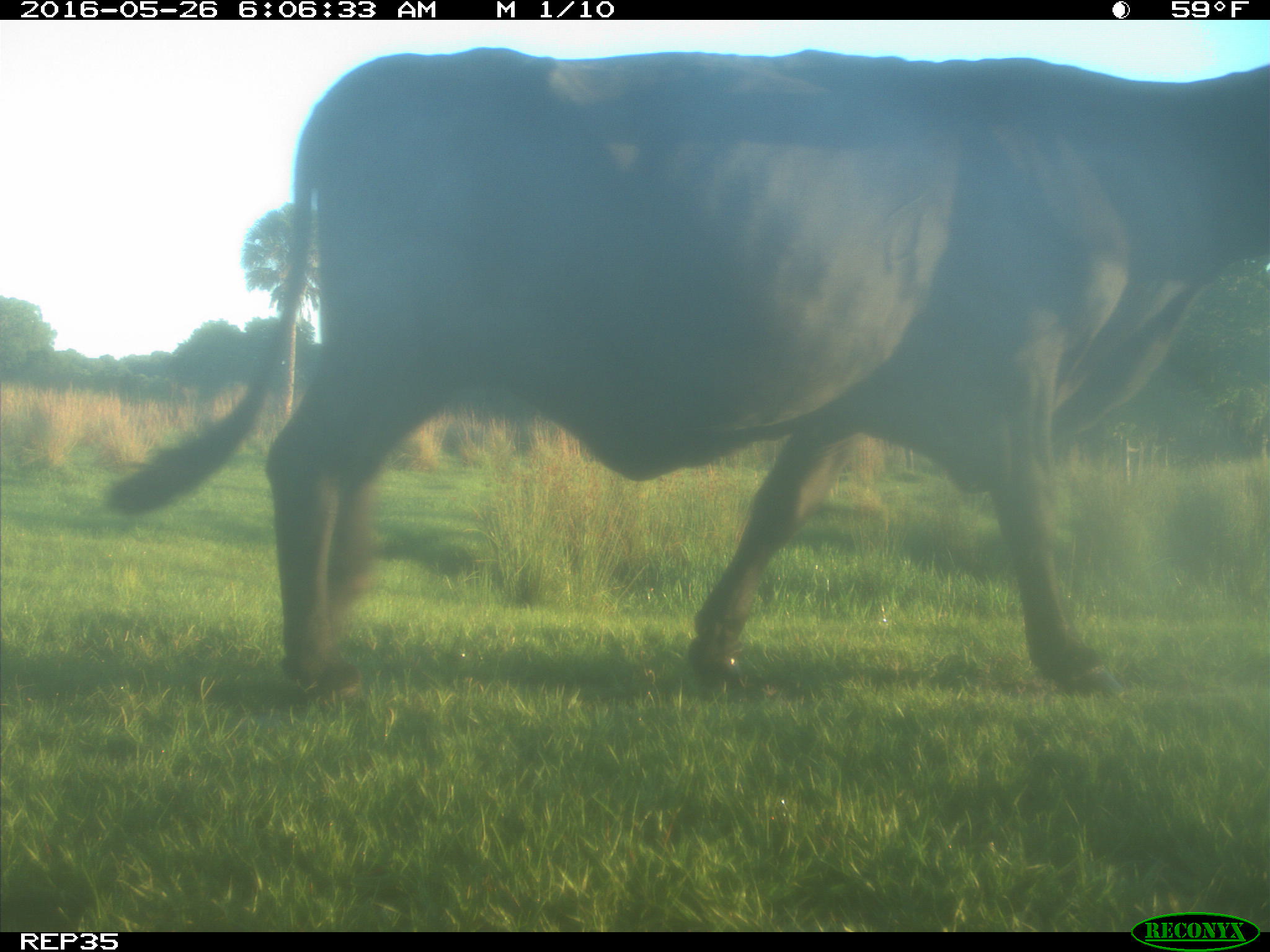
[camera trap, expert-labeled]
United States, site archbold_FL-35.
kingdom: Animalia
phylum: Chordata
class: Mammalia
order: Artiodactyla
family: Bovidae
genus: Bos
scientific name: Bos taurus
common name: domestic cow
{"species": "Bos taurus (domestic cow)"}